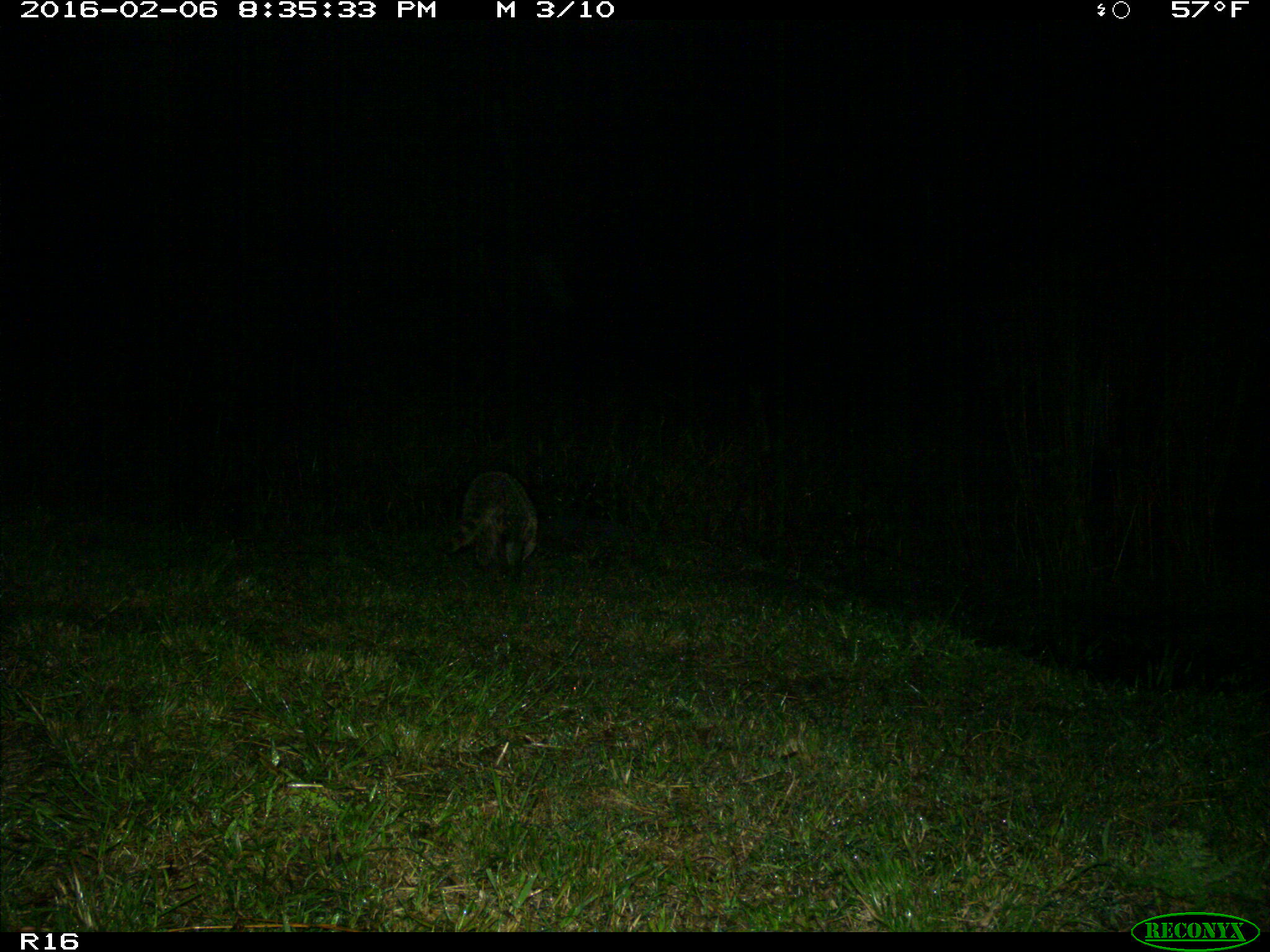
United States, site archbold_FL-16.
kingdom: Animalia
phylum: Chordata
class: Mammalia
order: Carnivora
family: Procyonidae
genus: Procyon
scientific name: Procyon lotor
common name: common raccoon